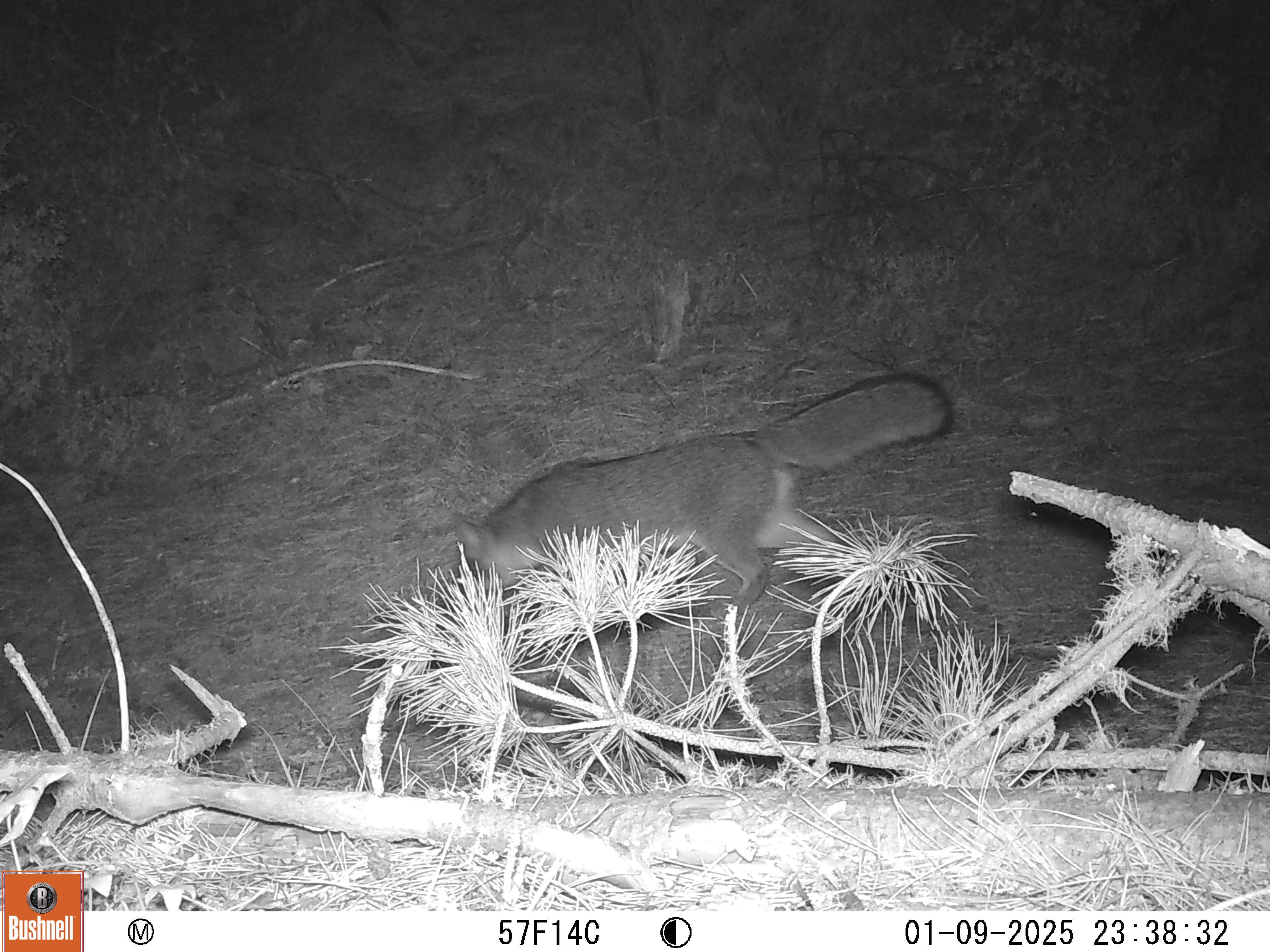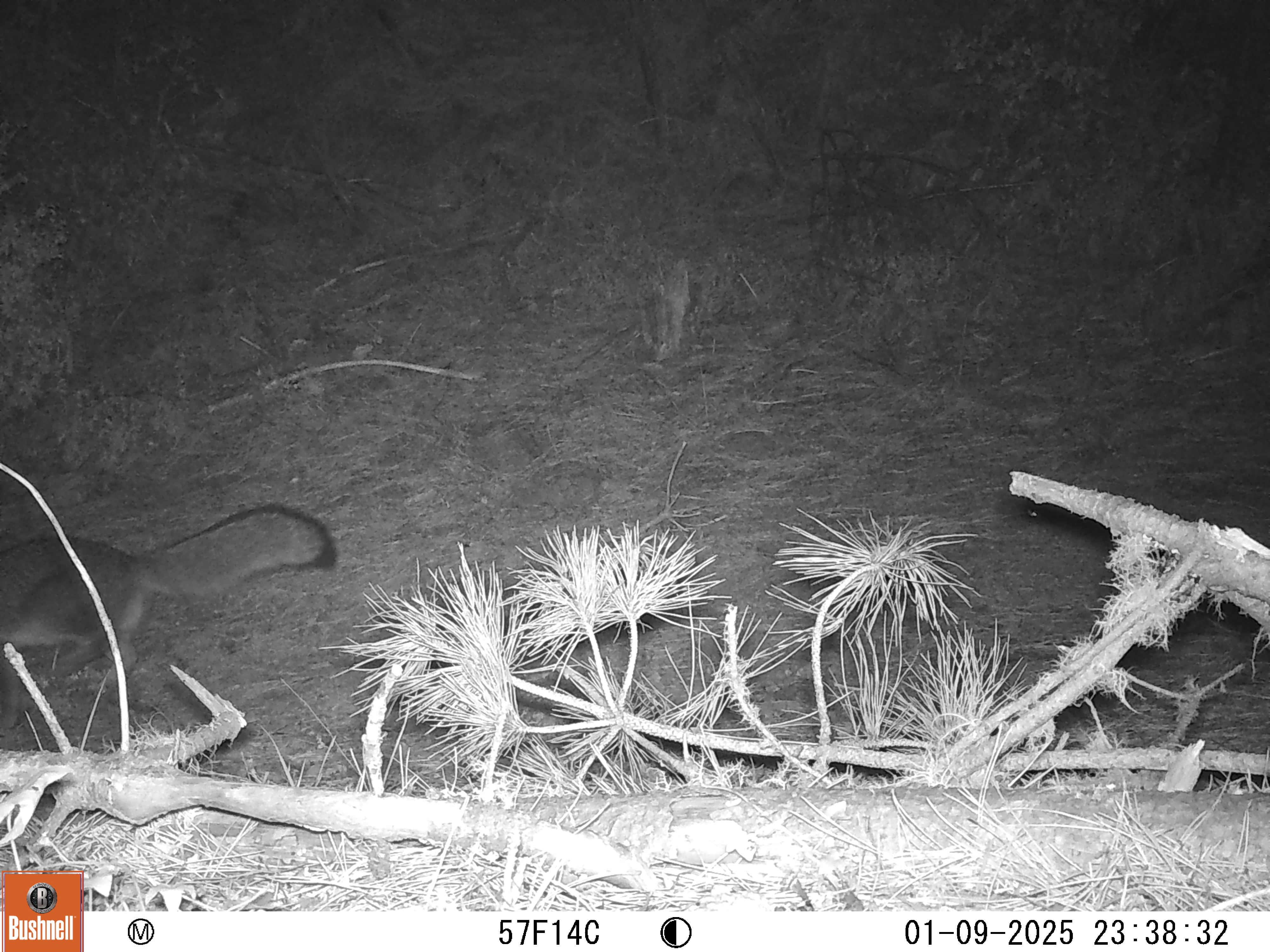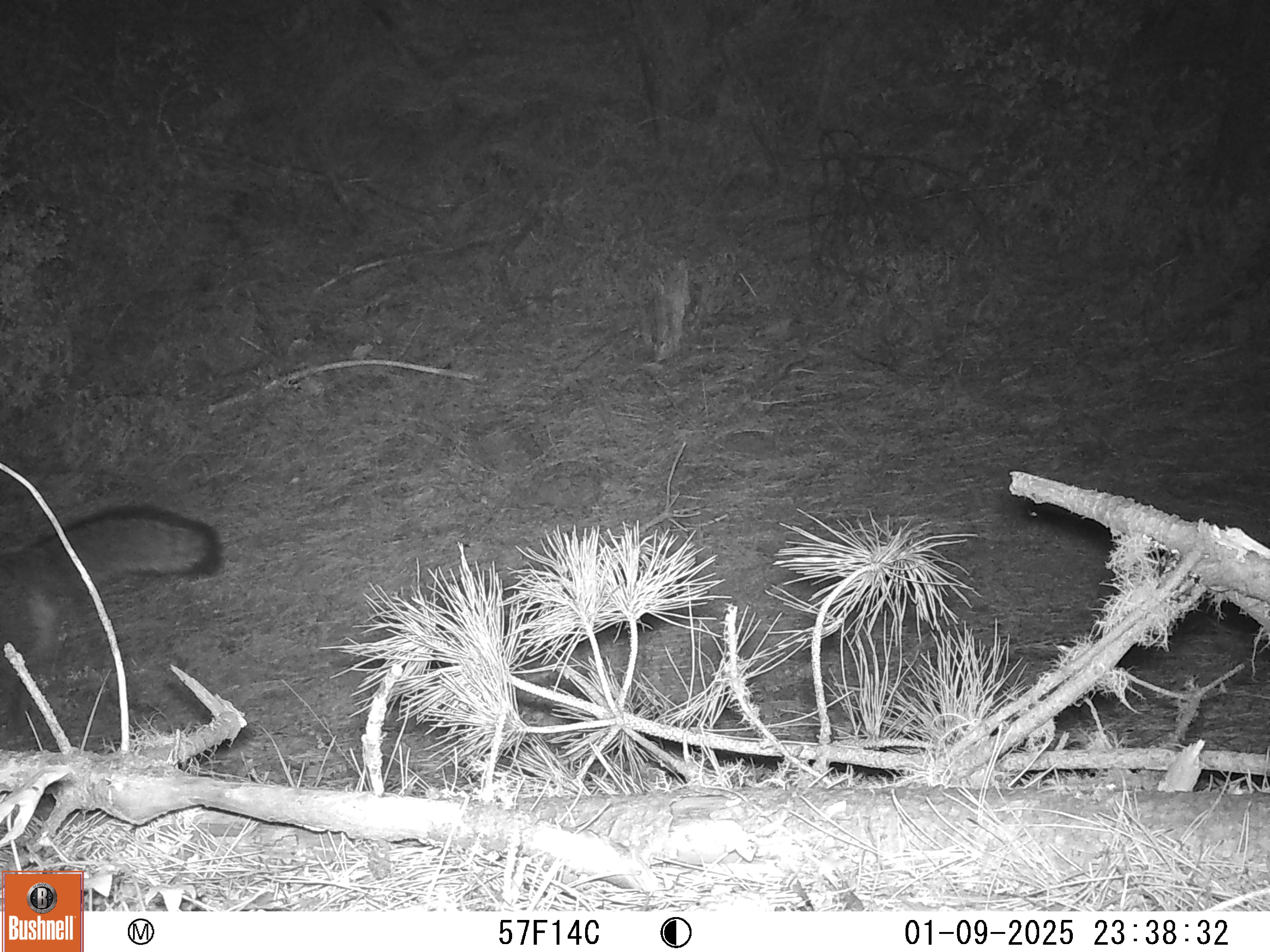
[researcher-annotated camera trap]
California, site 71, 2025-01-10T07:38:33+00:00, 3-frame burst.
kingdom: Animalia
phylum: Chordata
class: Mammalia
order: Carnivora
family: Canidae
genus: Urocyon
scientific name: Urocyon cinereoargenteus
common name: gray fox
Gray fox (Urocyon cinereoargenteus).